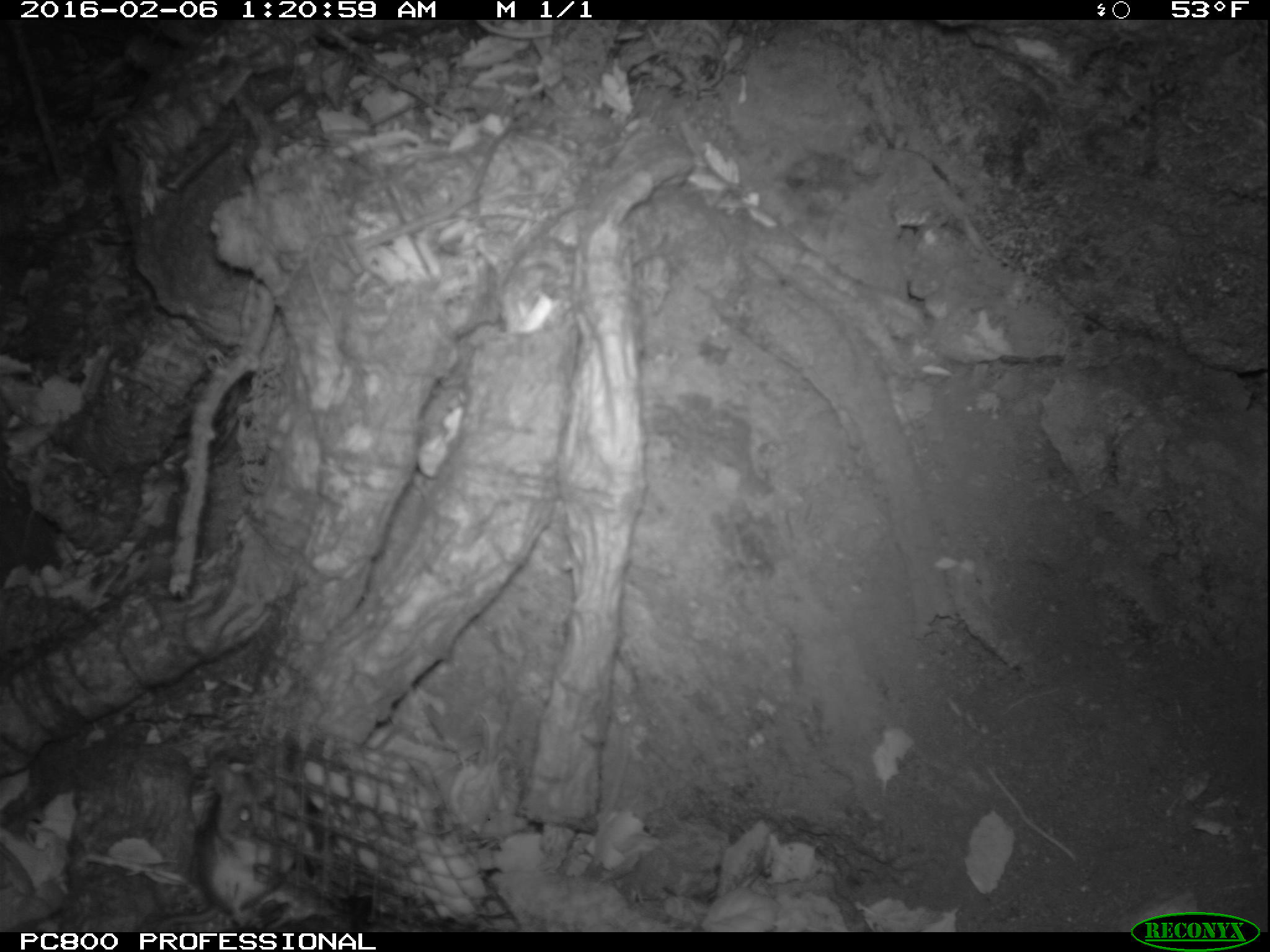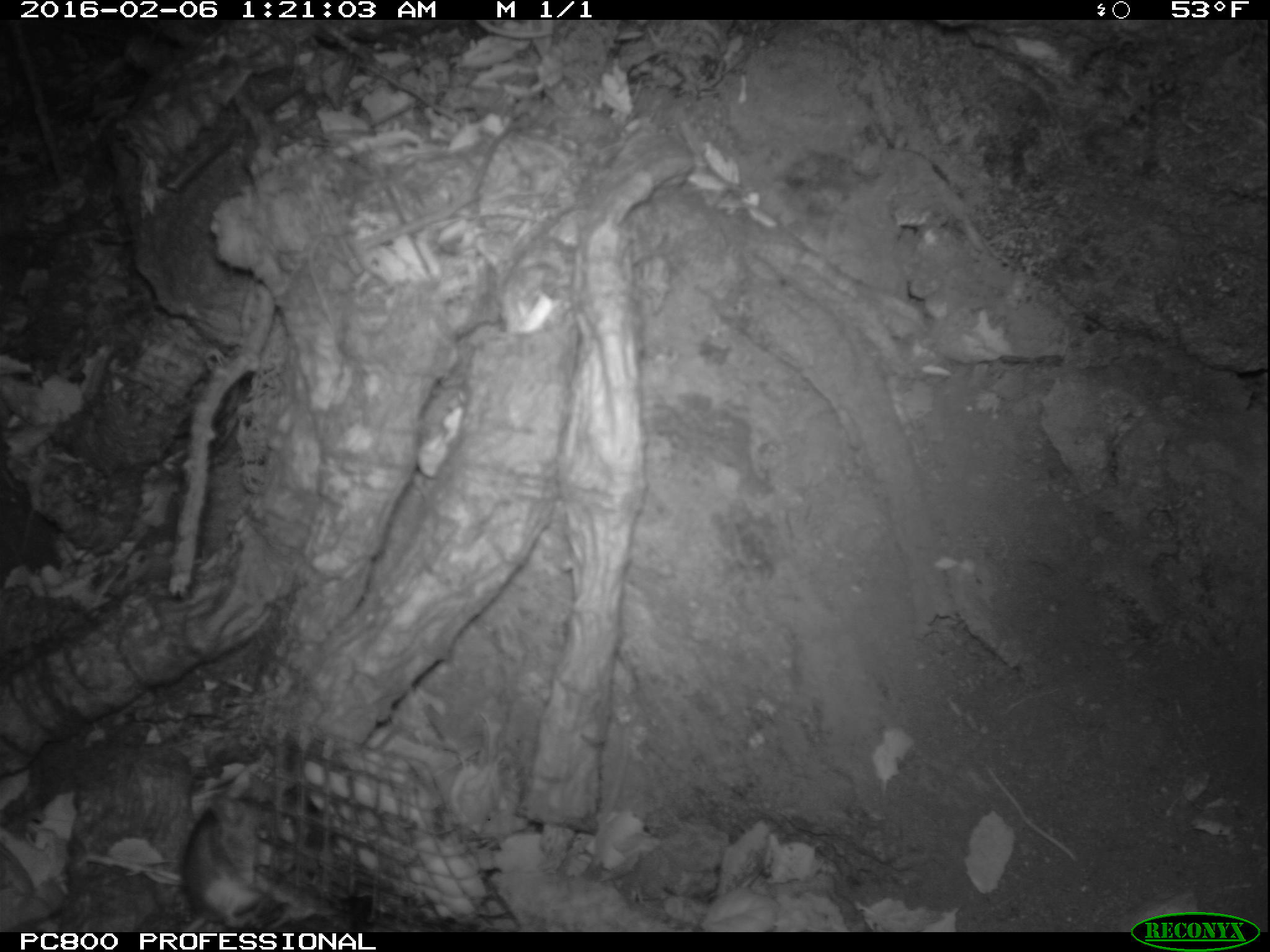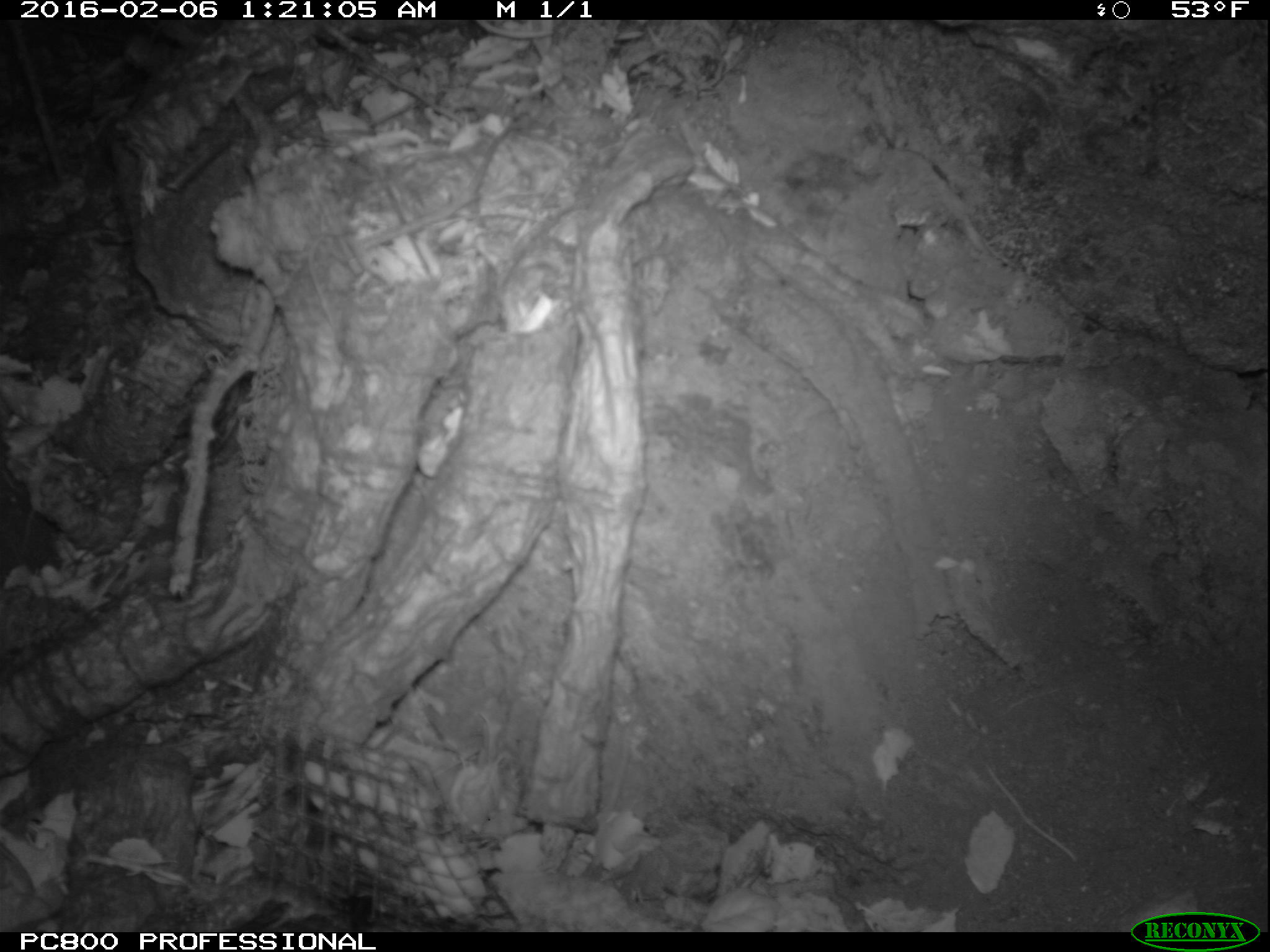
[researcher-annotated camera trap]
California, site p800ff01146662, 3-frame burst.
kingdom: Animalia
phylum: Chordata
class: Mammalia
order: Rodentia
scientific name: Rodentia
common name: rodent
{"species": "rodent (Rodentia)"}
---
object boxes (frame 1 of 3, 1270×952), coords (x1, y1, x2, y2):
rodent: (154, 744, 319, 933)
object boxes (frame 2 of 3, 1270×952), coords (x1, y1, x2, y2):
rodent: (169, 796, 296, 932)